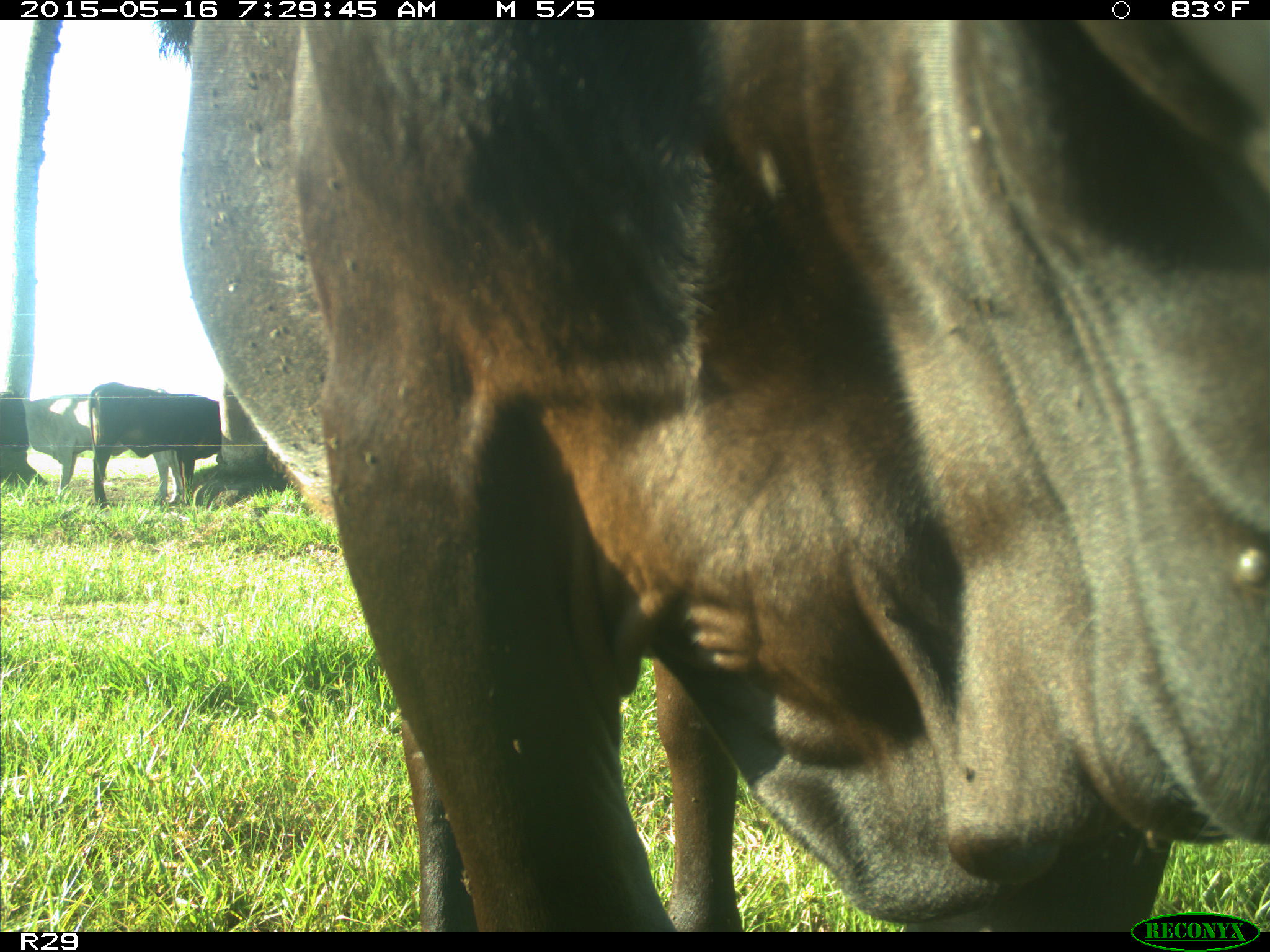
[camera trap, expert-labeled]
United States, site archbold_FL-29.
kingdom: Animalia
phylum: Chordata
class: Mammalia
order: Artiodactyla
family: Bovidae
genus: Bos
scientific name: Bos taurus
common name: domestic cow